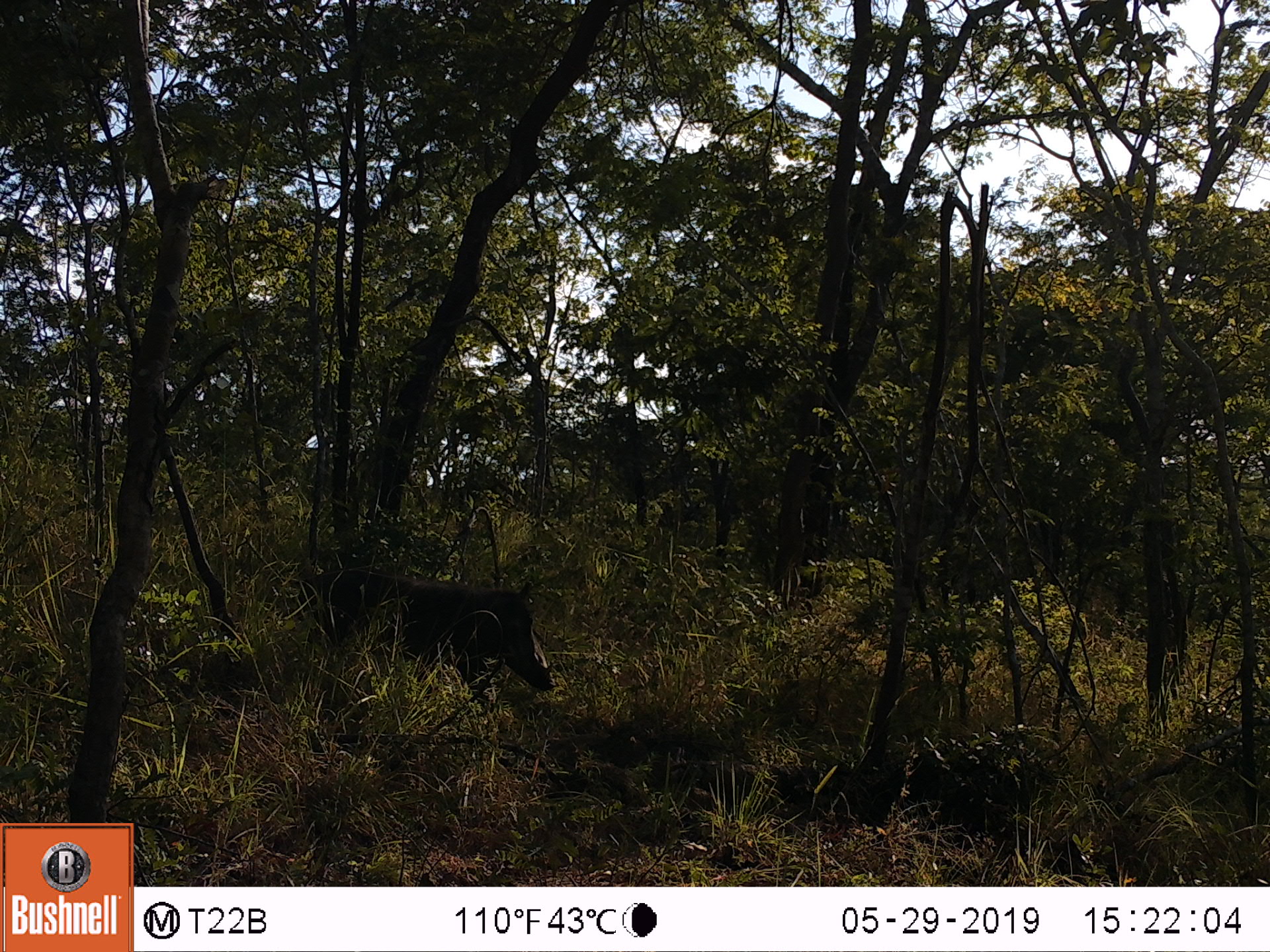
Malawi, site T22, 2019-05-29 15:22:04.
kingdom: Animalia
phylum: Chordata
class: Mammalia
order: Artiodactyla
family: Suidae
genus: Phacochoerus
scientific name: Phacochoerus africanus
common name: common warthog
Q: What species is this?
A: Common warthog (Phacochoerus africanus).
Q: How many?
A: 1.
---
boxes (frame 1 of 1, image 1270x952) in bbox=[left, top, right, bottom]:
common warthog: bbox=[335, 570, 561, 693]